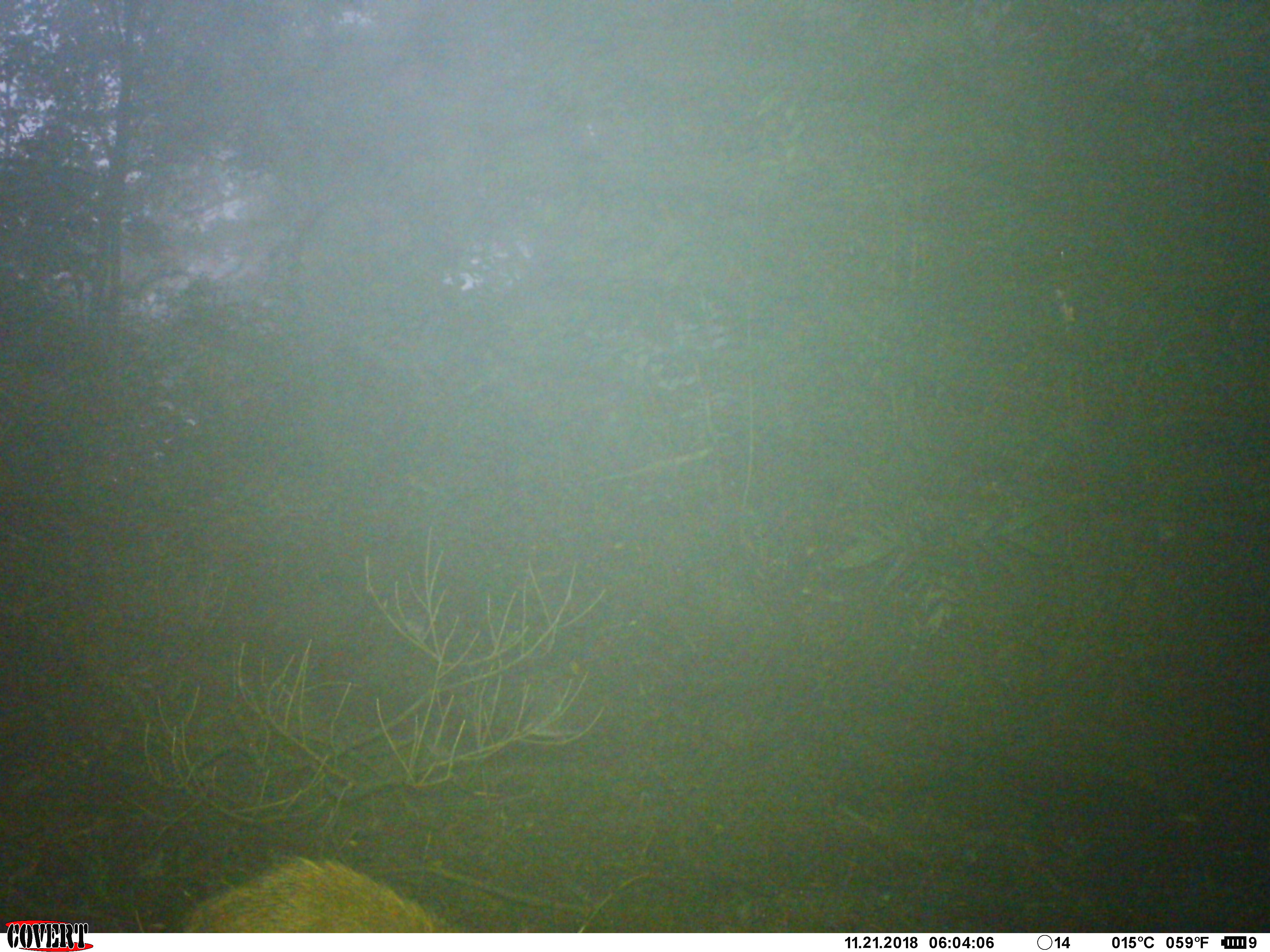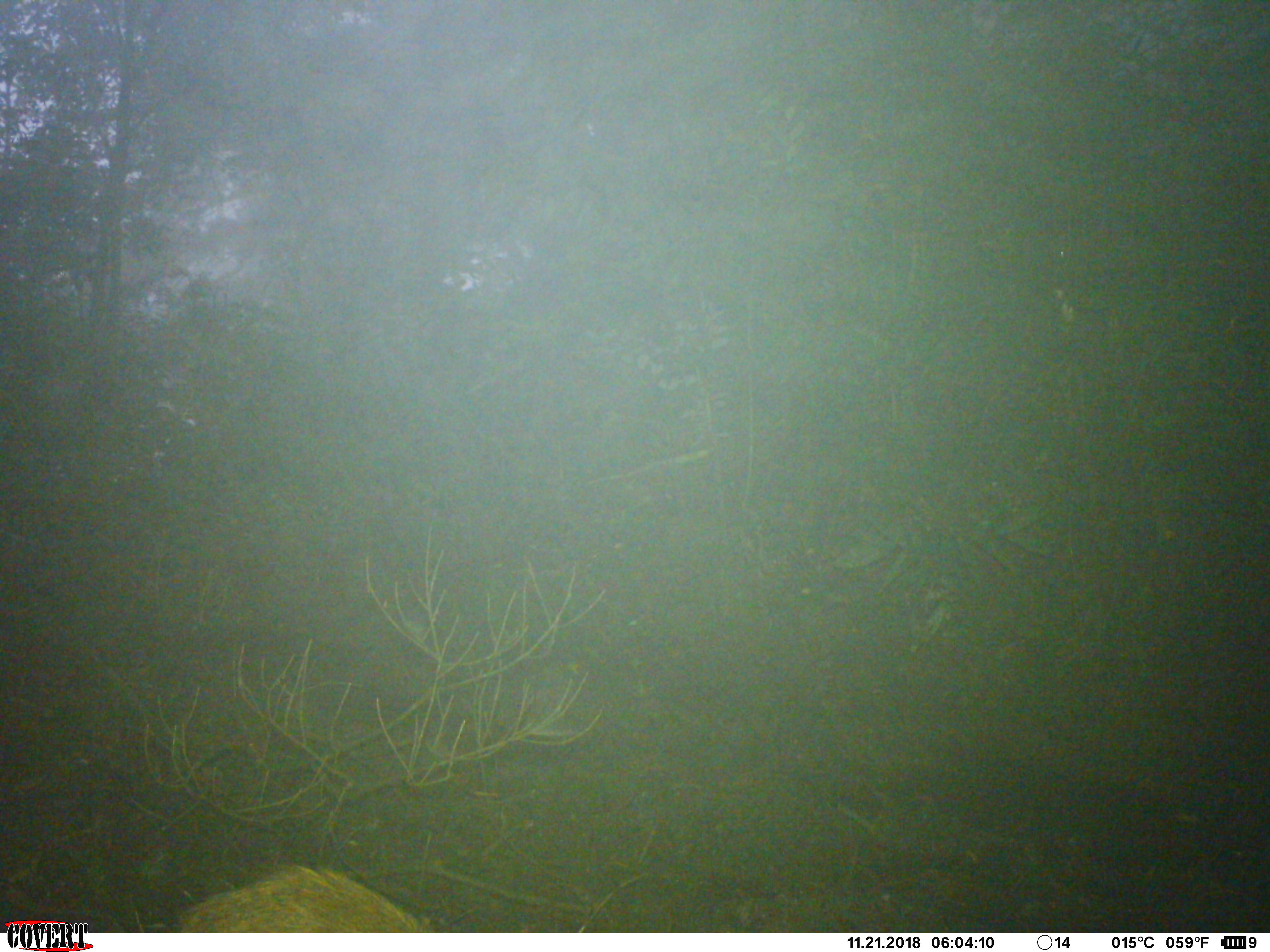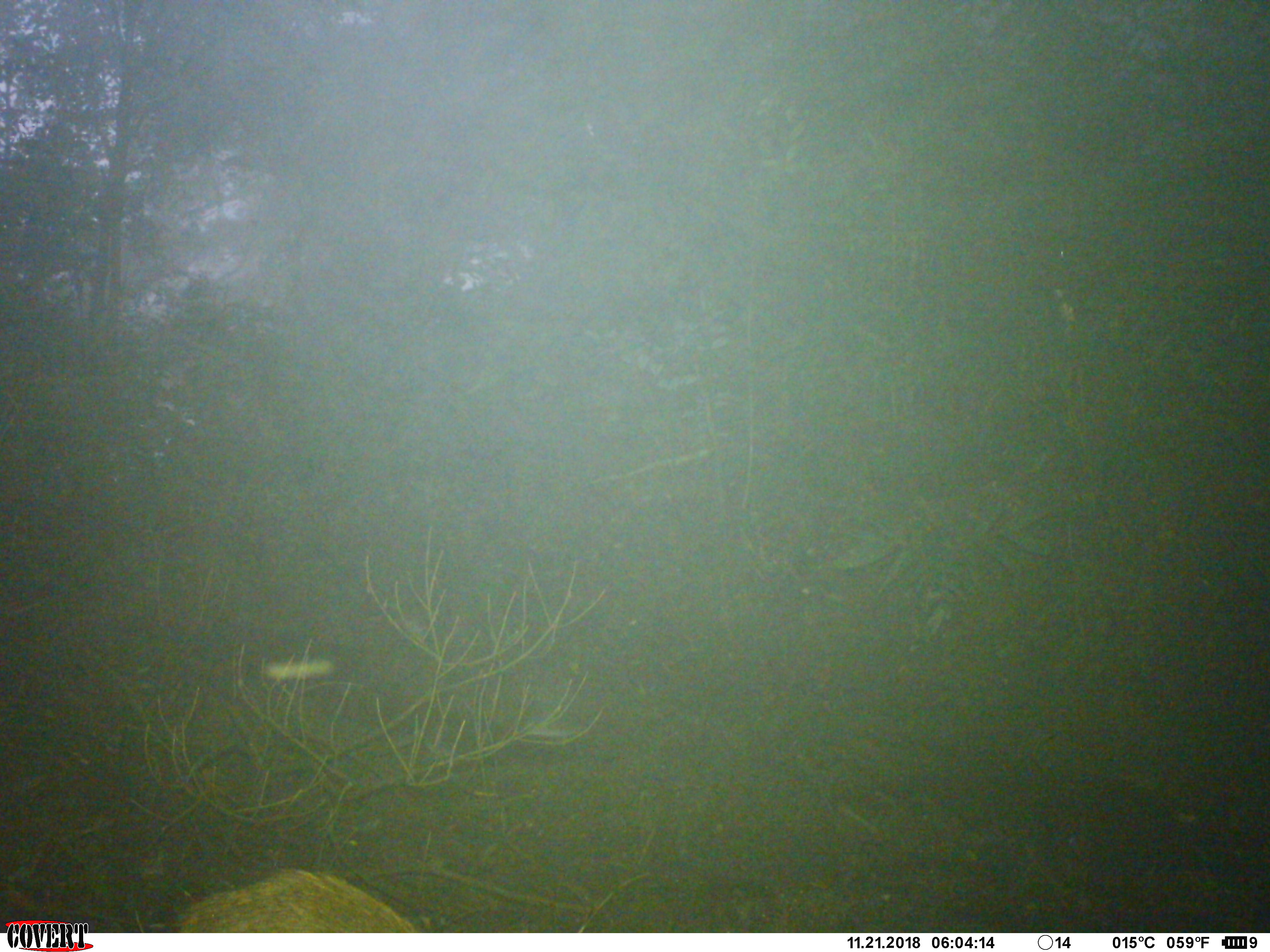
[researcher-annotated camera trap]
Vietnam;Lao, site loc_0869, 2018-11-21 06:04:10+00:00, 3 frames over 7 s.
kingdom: Animalia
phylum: Chordata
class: Mammalia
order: Artiodactyla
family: Suidae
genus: Sus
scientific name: Sus scrofa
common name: eurasian wild pig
Eurasian wild pig (Sus scrofa). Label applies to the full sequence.